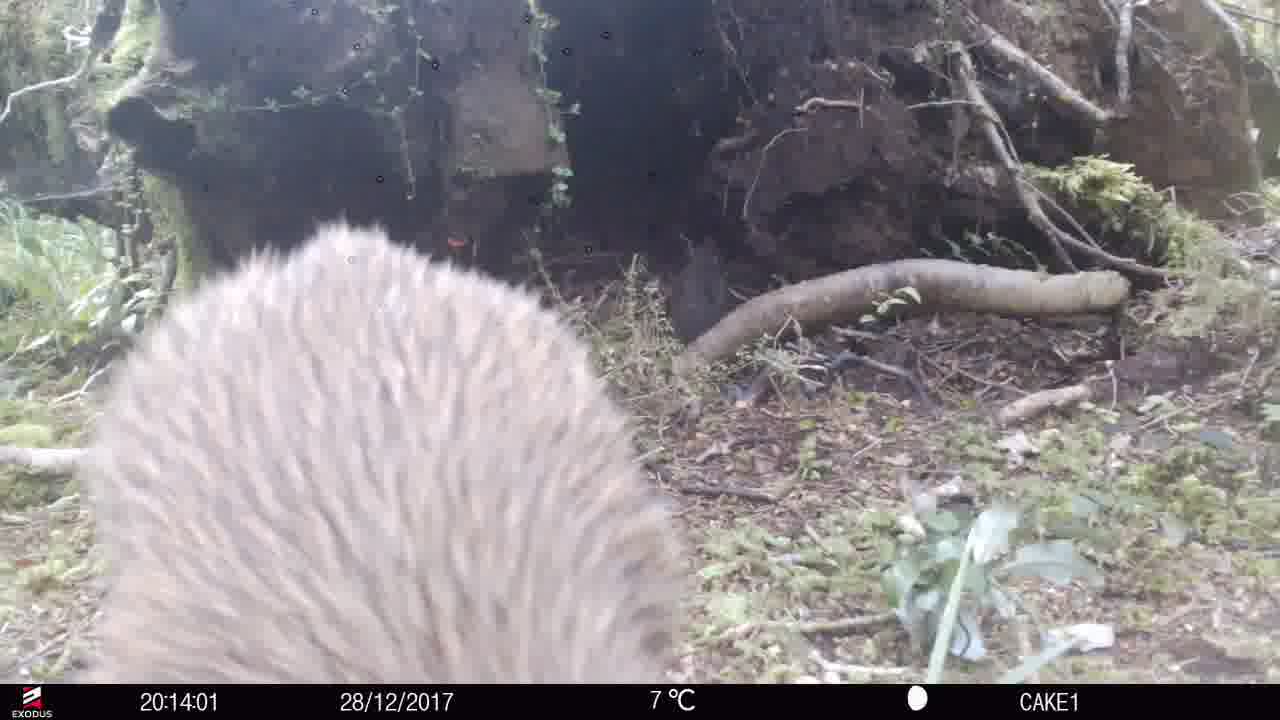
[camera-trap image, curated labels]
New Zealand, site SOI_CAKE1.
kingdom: Animalia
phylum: Chordata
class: Aves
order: Apterygiformes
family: Apterygidae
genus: Apteryx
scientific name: Apteryx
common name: kiwi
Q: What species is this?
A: Kiwi (Apteryx).